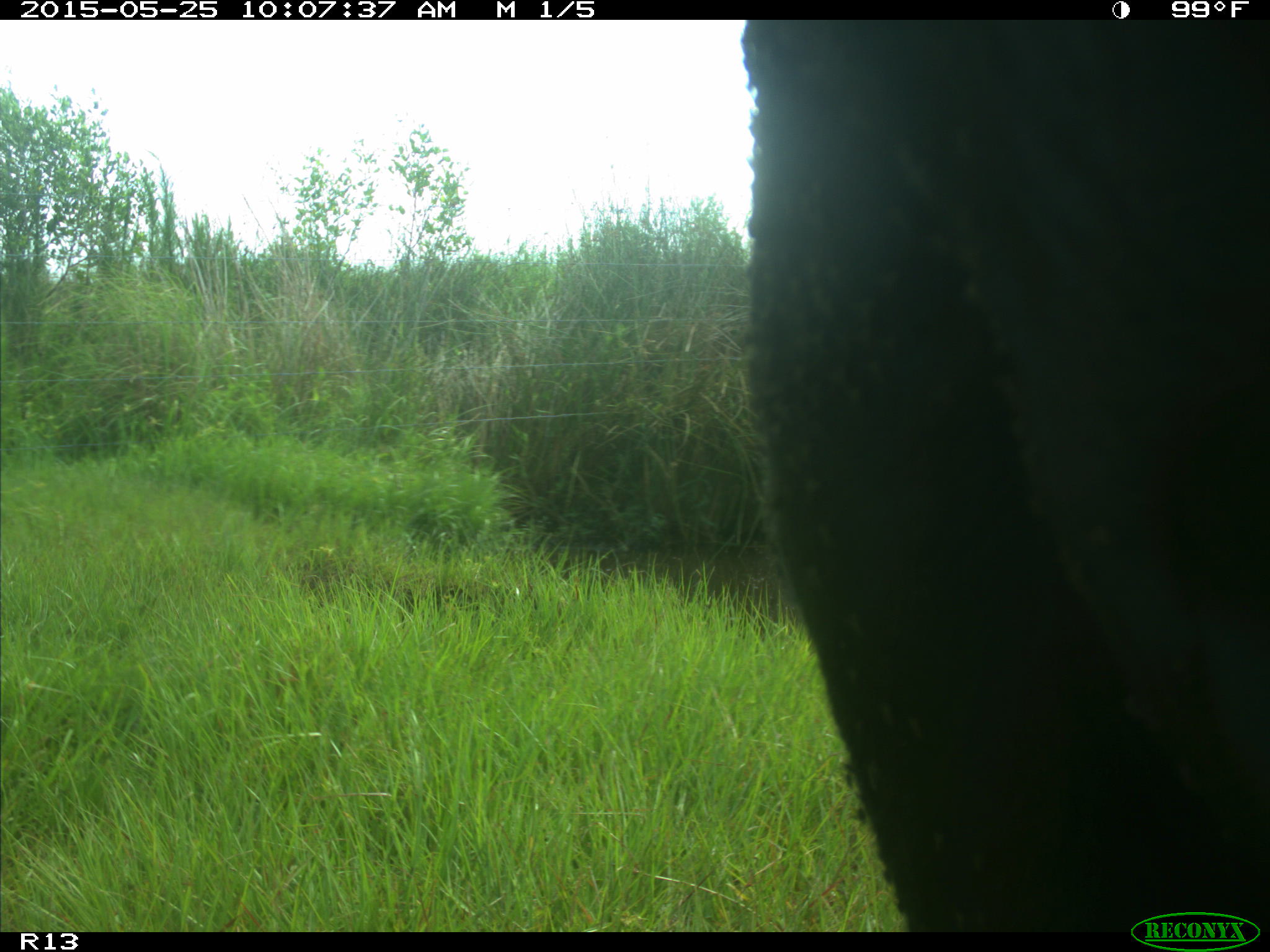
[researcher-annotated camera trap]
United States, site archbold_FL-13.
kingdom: Animalia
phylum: Chordata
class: Mammalia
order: Artiodactyla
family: Bovidae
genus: Bos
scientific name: Bos taurus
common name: domestic cow